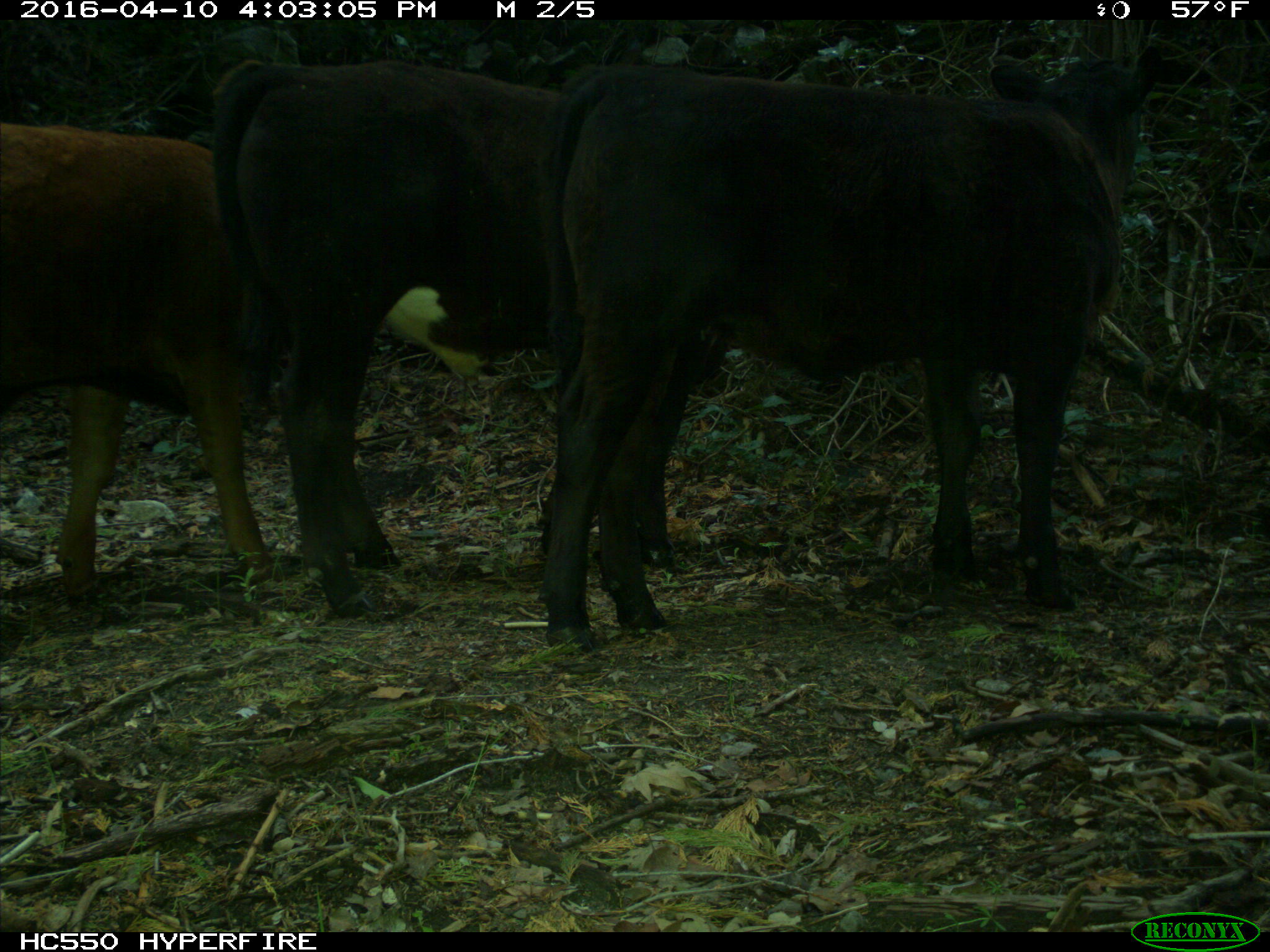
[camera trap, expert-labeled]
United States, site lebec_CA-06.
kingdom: Animalia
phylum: Chordata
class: Mammalia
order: Artiodactyla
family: Bovidae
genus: Bos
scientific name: Bos taurus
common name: domestic cow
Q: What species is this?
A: Bos taurus (domestic cow).